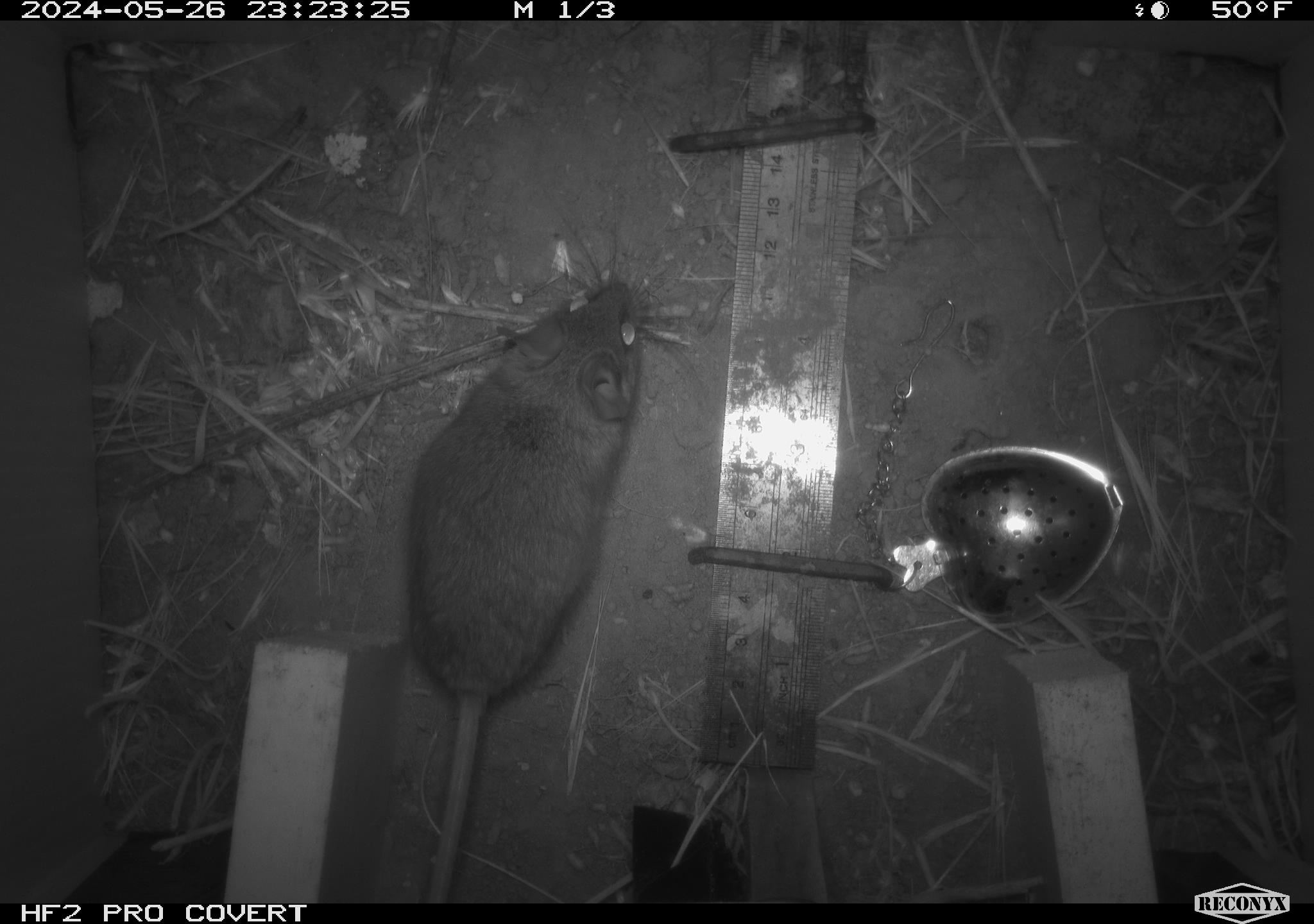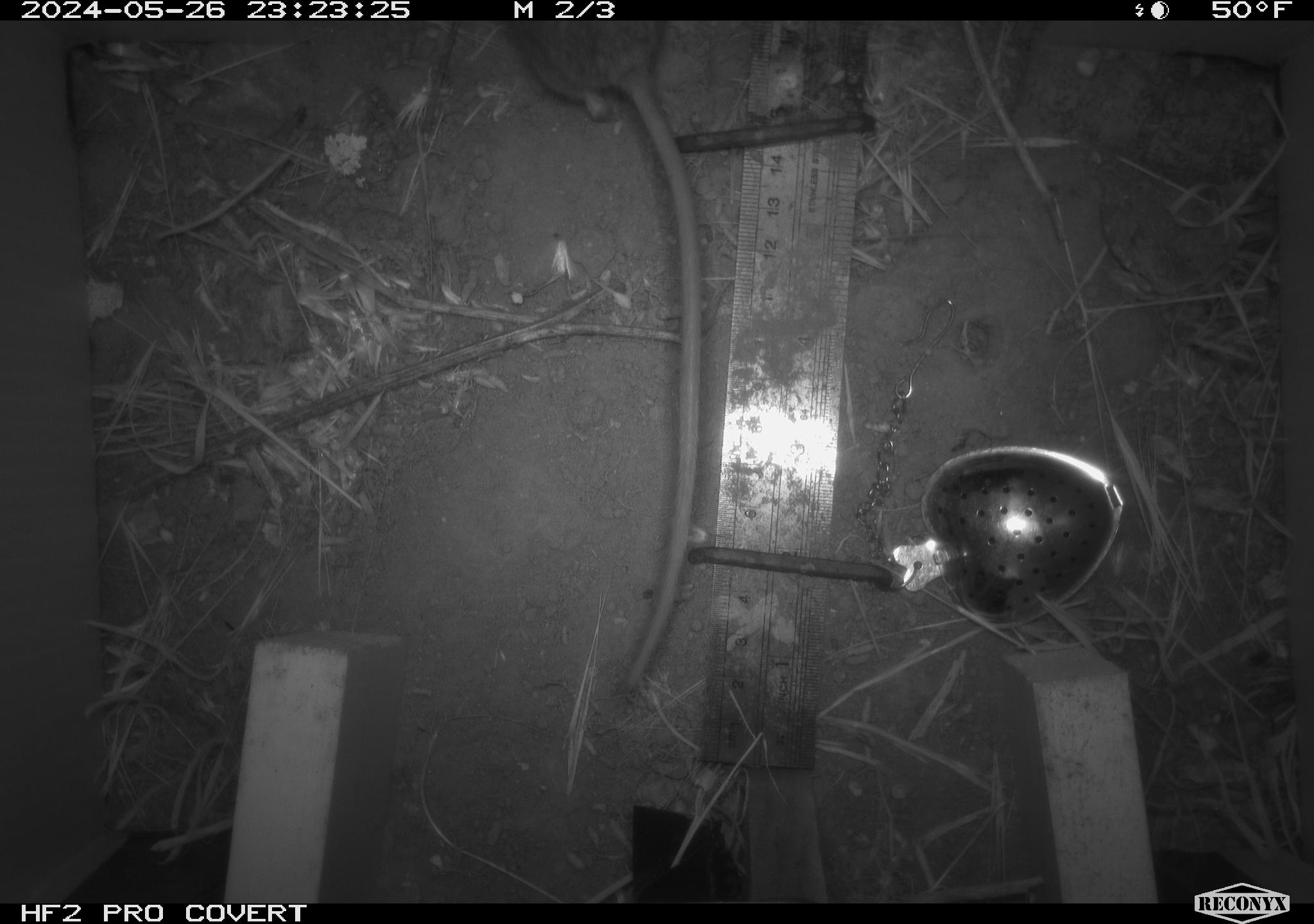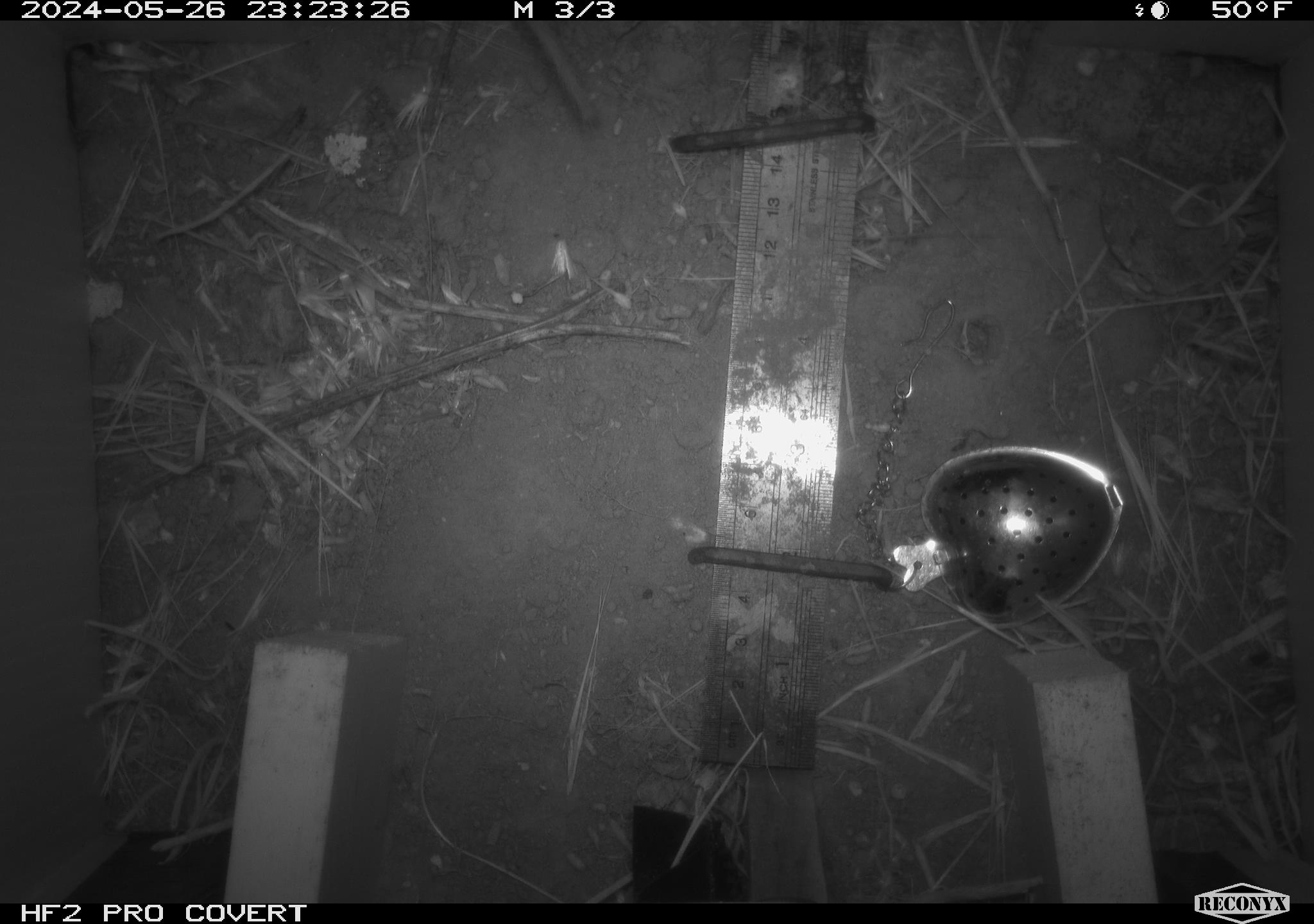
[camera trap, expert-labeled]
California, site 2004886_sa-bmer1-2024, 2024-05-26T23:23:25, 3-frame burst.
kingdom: Animalia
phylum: Chordata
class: Mammalia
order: Rodentia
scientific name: Rodentia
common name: mouse species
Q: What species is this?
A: Mouse species (Rodentia).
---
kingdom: Animalia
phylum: Chordata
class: Mammalia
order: Rodentia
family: Cricetidae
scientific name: Cricetidae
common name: hamsters, voles, lemmings, and allies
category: cricetidae family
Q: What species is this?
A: Cricetidae family (hamsters, voles, lemmings, and allies) (Cricetidae).